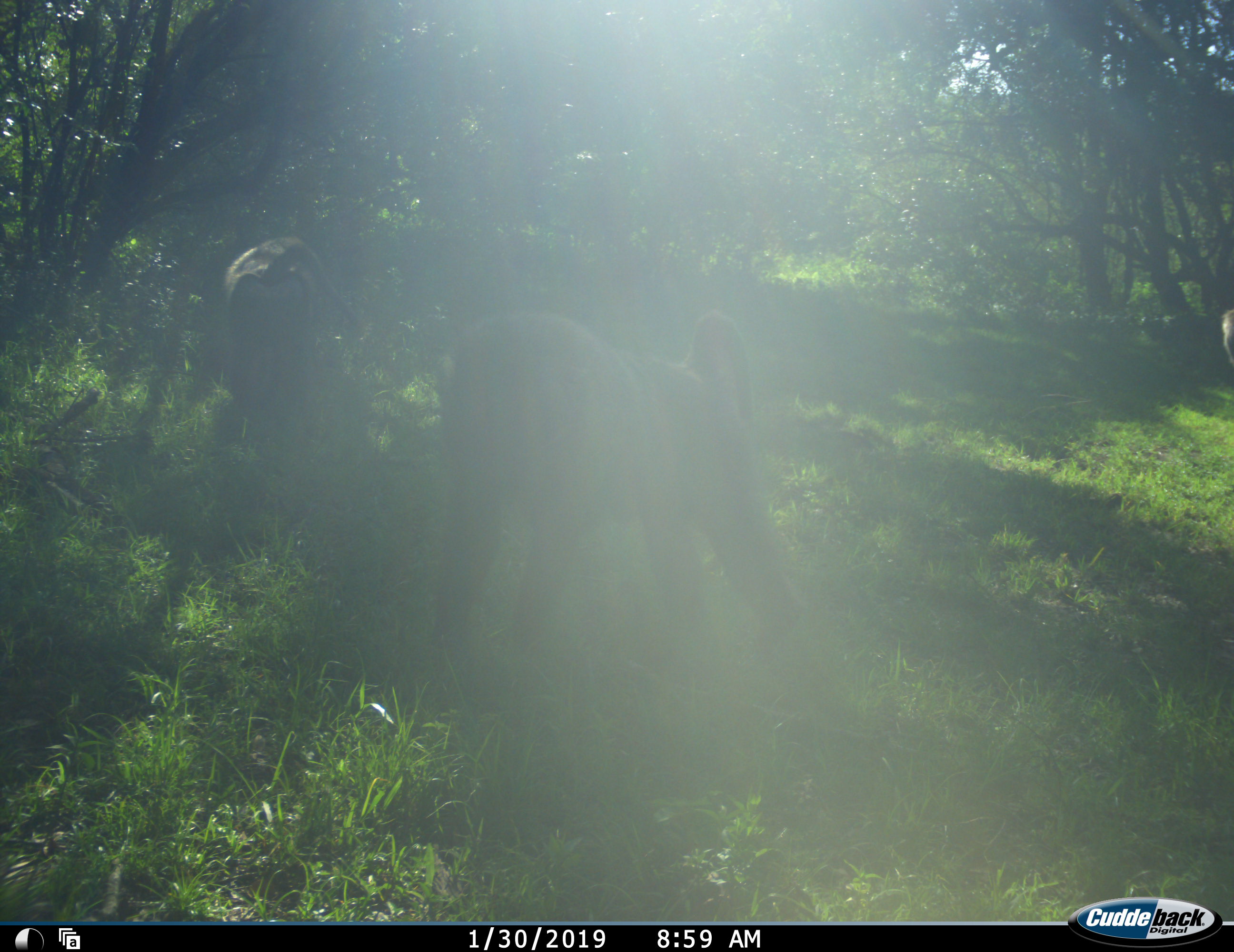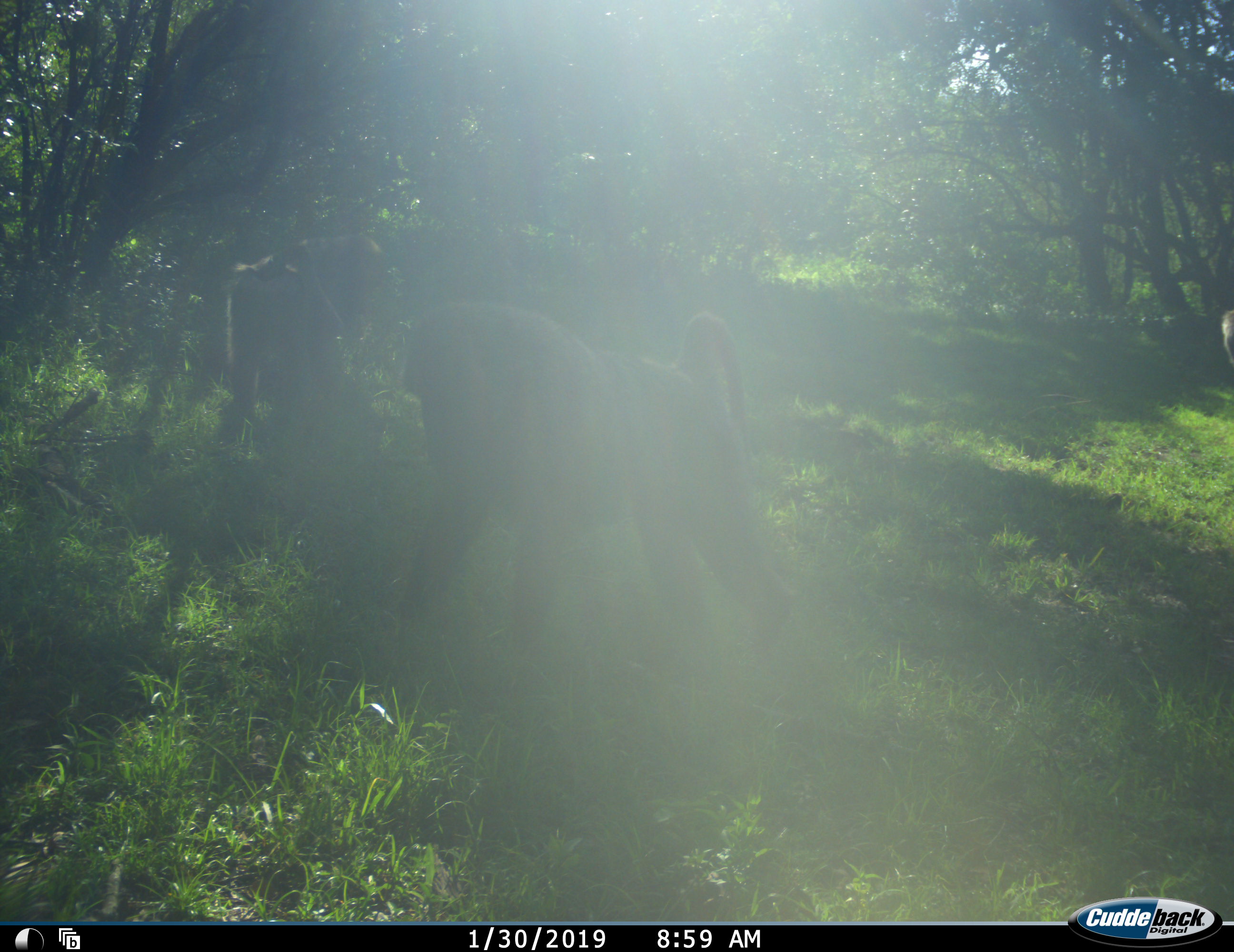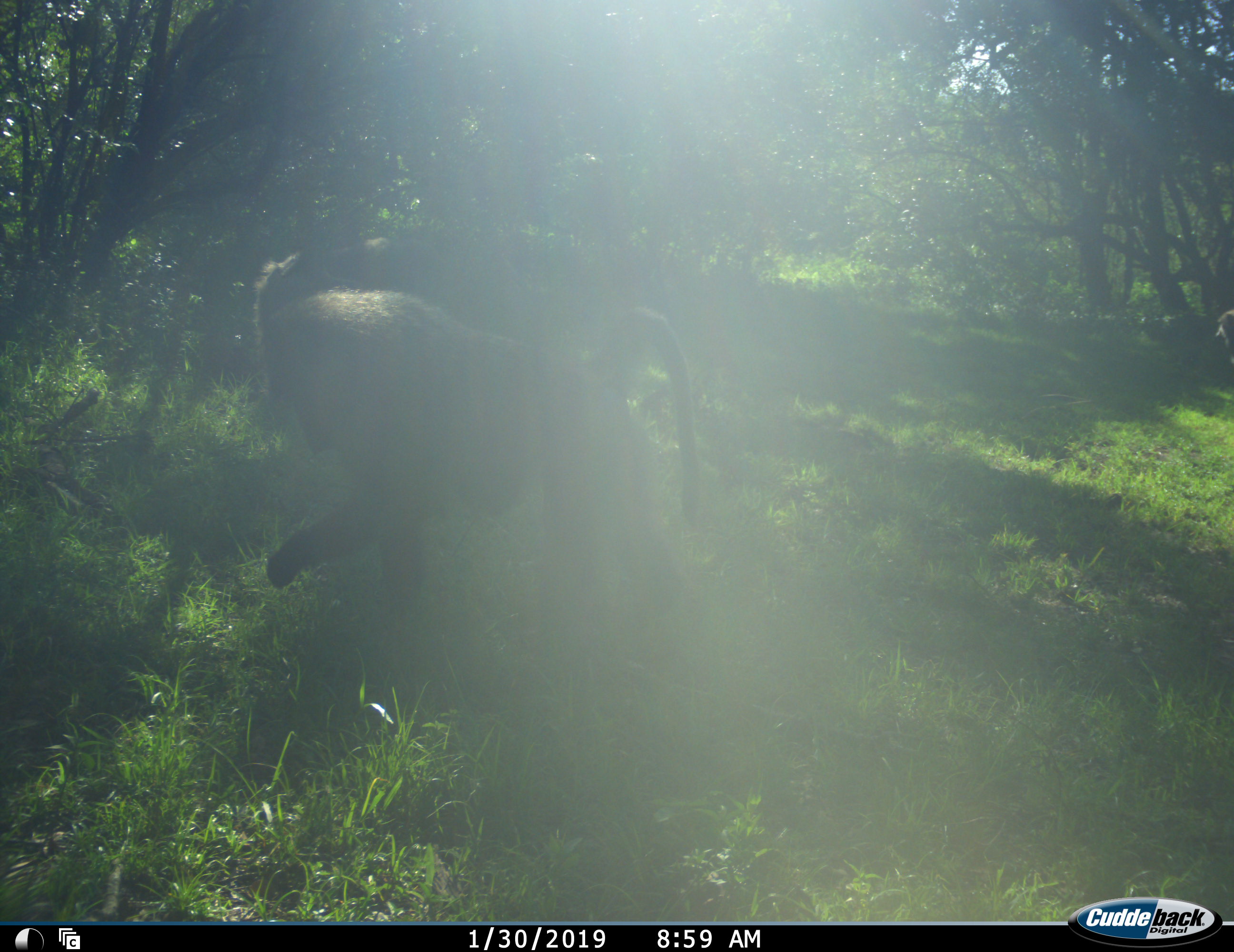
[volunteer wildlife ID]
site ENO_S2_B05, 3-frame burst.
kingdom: Animalia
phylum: Chordata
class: Mammalia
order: Primates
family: Cercopithecidae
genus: Papio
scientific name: Papio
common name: baboon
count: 3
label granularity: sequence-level